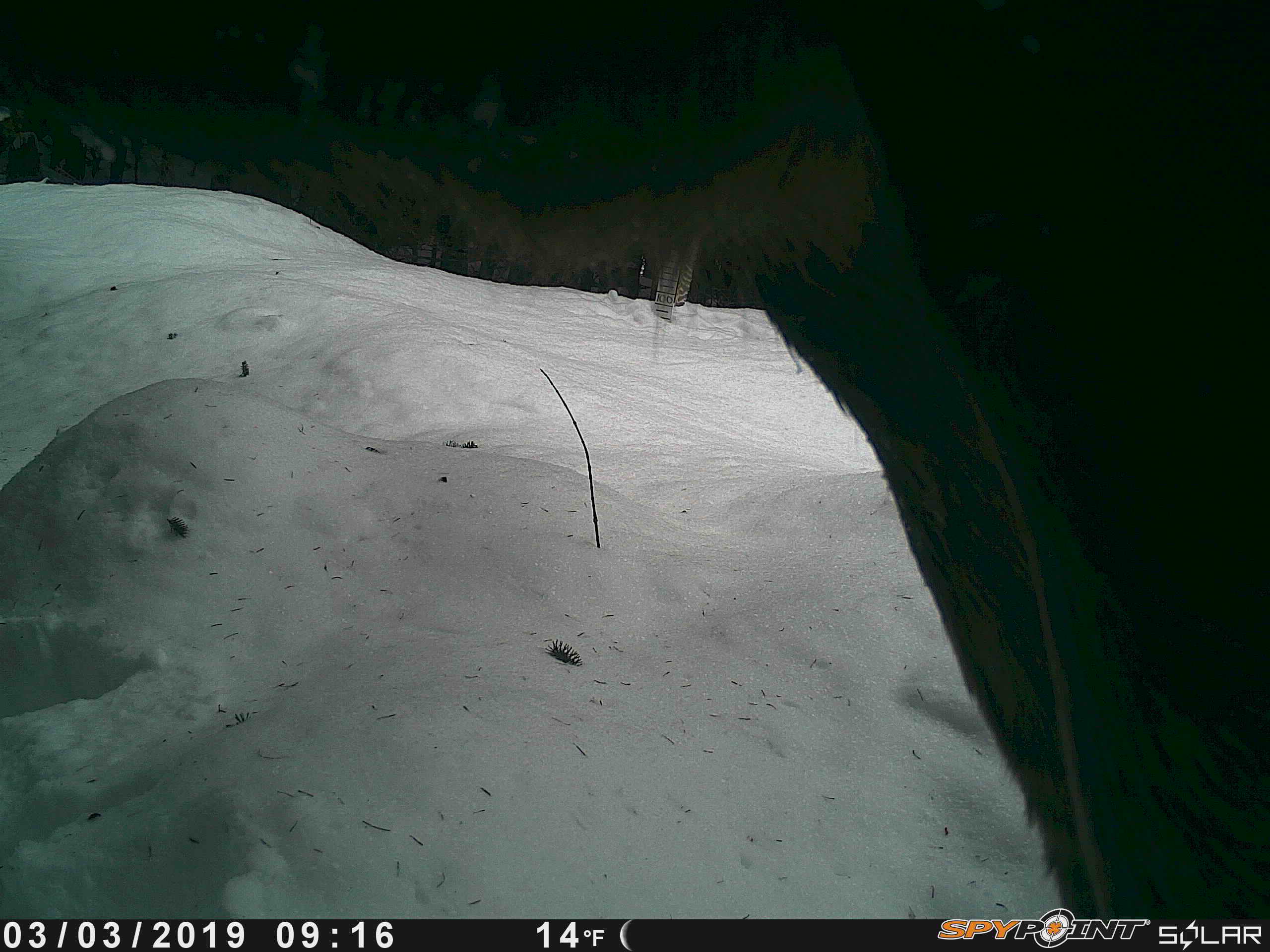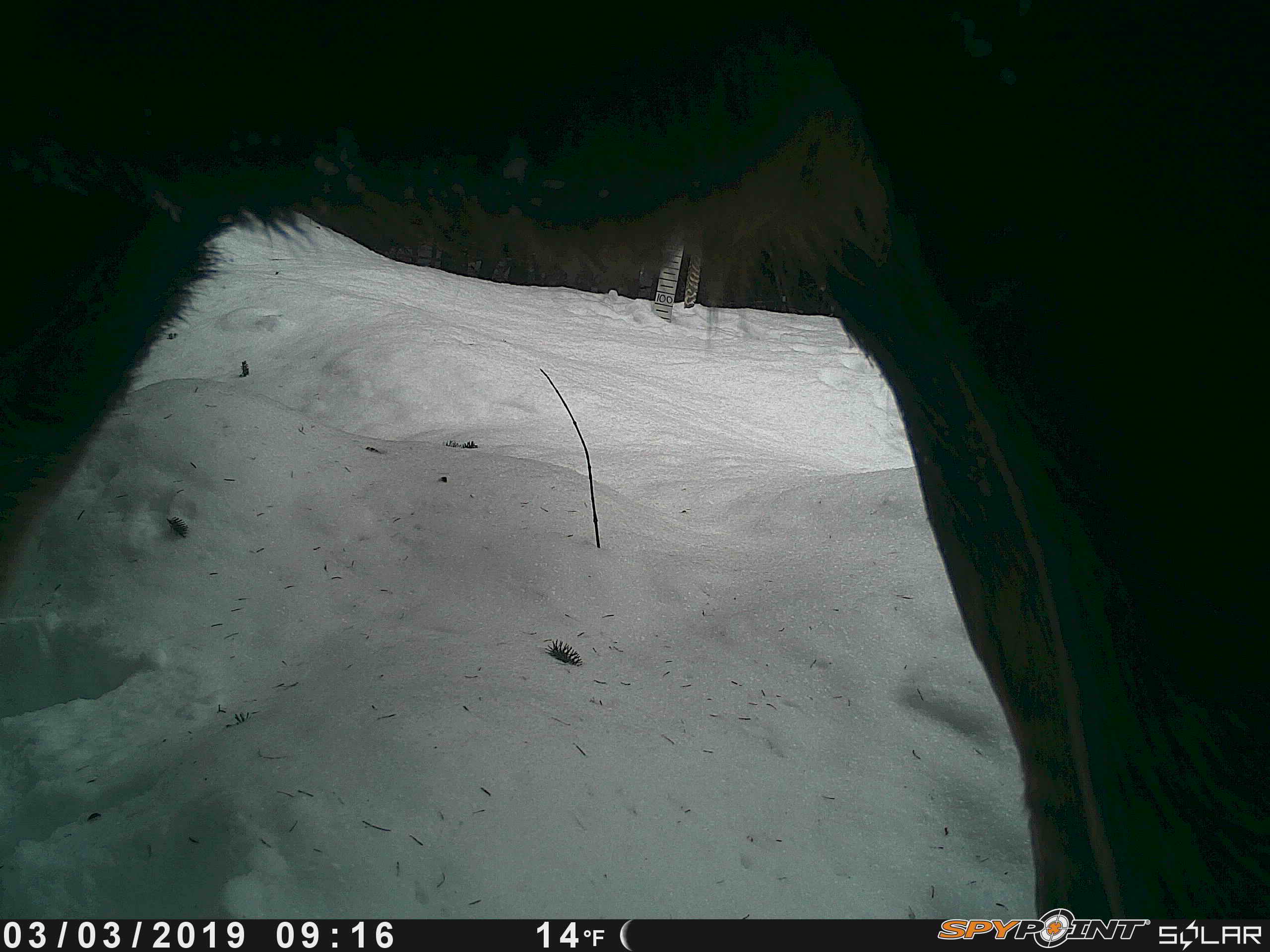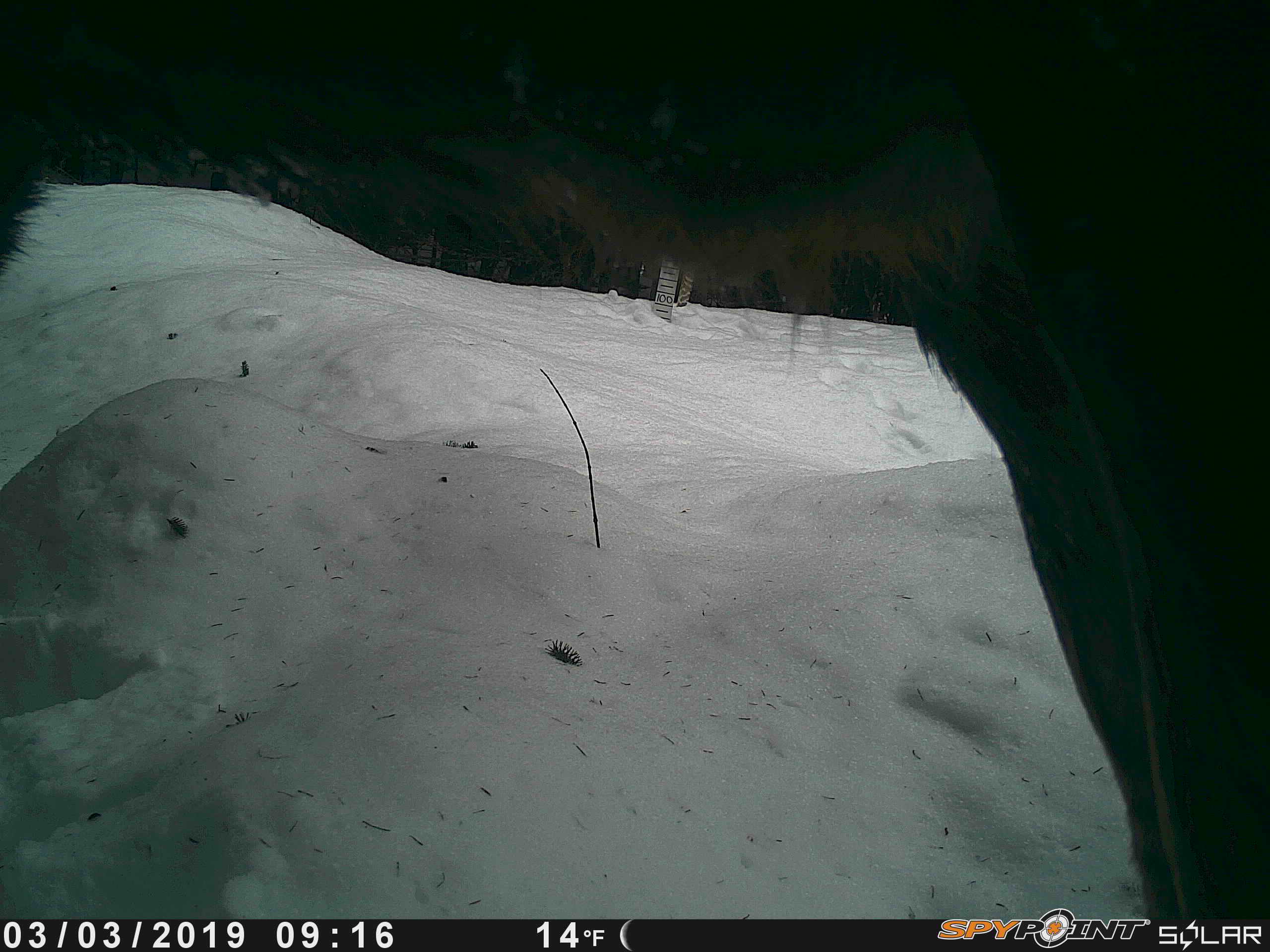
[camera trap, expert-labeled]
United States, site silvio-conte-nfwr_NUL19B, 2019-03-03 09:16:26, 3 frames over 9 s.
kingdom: Animalia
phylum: Chordata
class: Mammalia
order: Artiodactyla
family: Cervidae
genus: Alces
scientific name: Alces alces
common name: moose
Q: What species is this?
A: Moose (Alces alces).